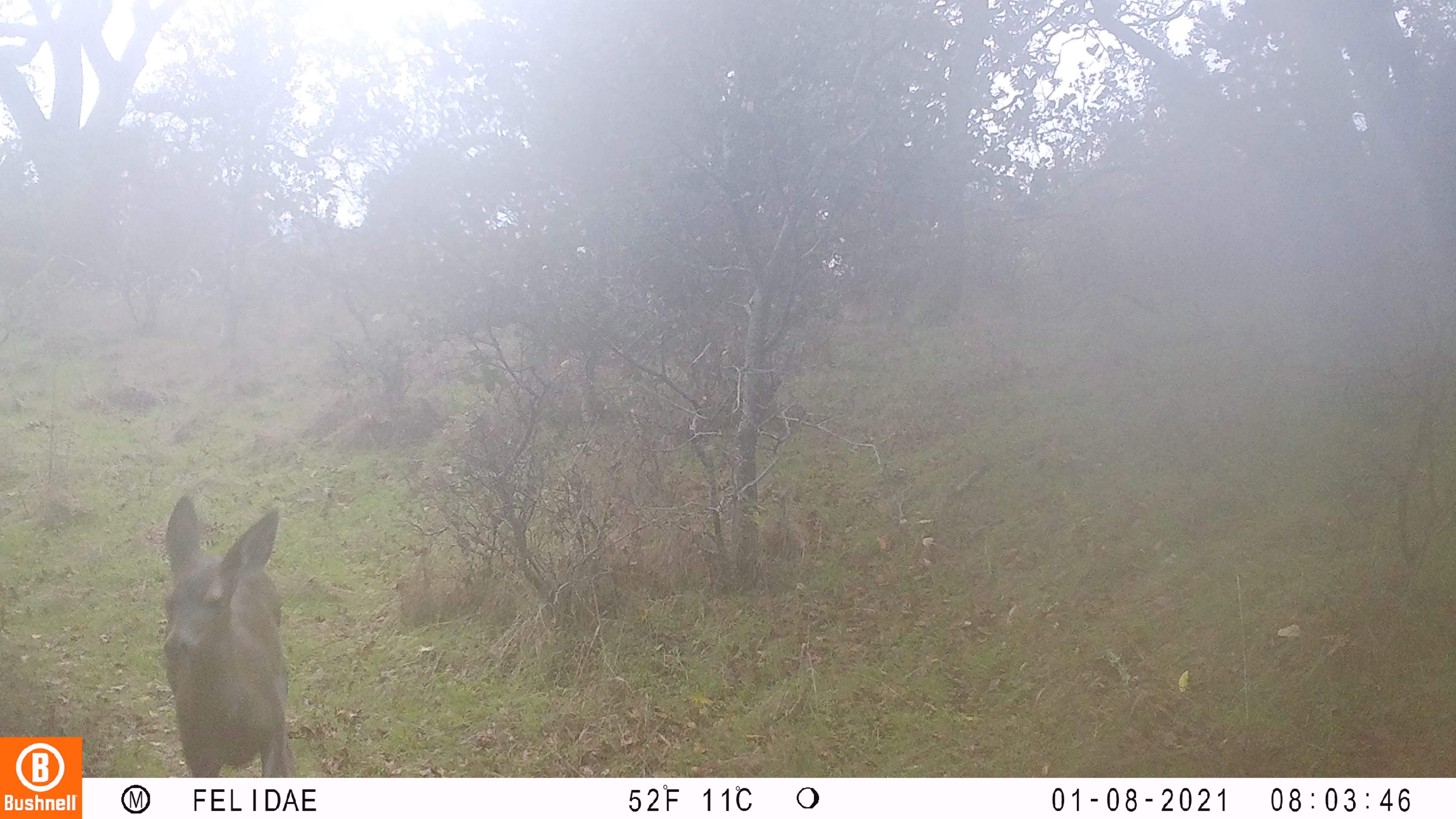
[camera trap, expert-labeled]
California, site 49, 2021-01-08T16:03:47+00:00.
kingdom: Animalia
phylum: Chordata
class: Mammalia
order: Artiodactyla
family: Cervidae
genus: Odocoileus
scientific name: Odocoileus hemionus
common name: mule deer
Mule deer (Odocoileus hemionus).